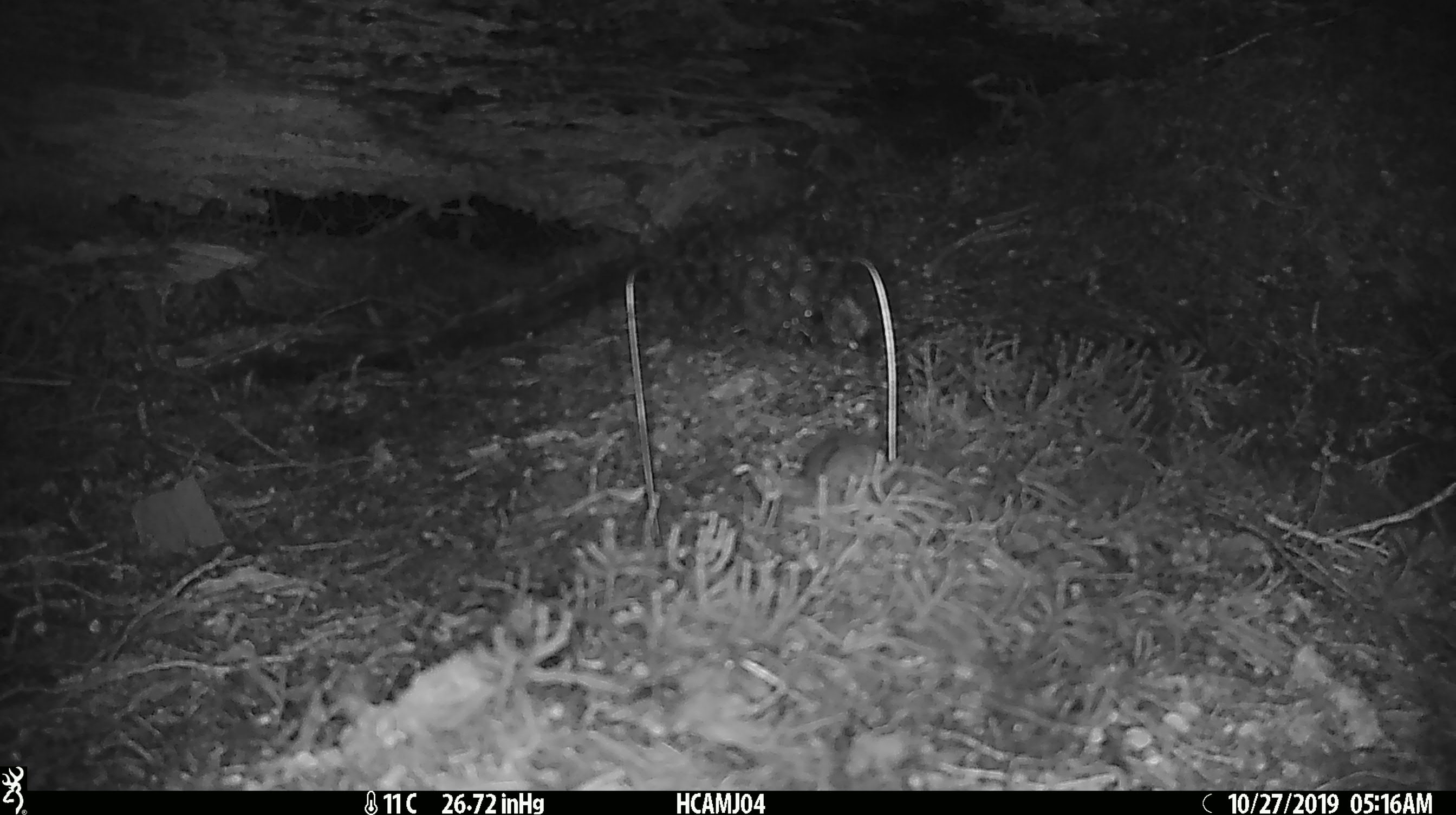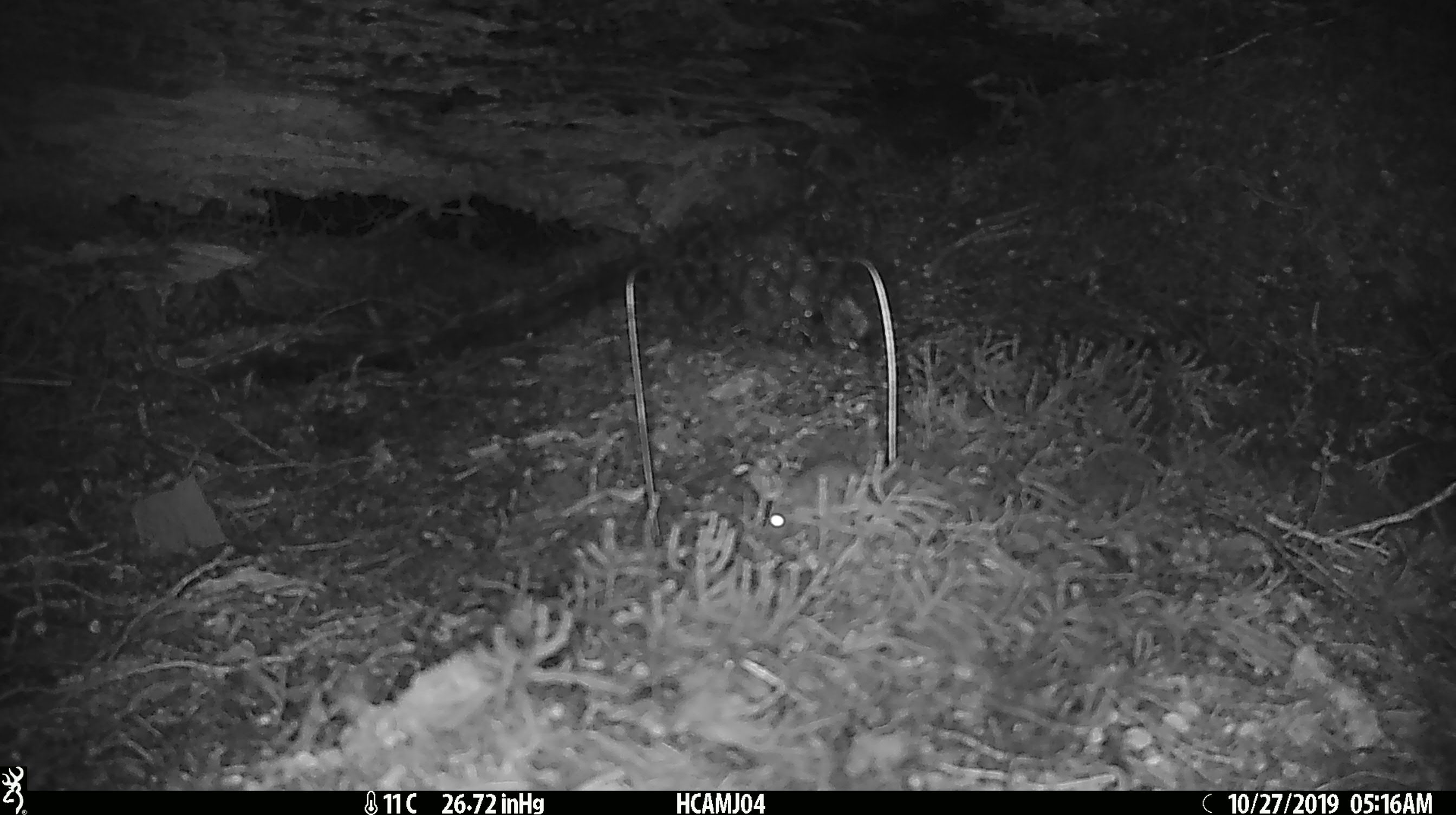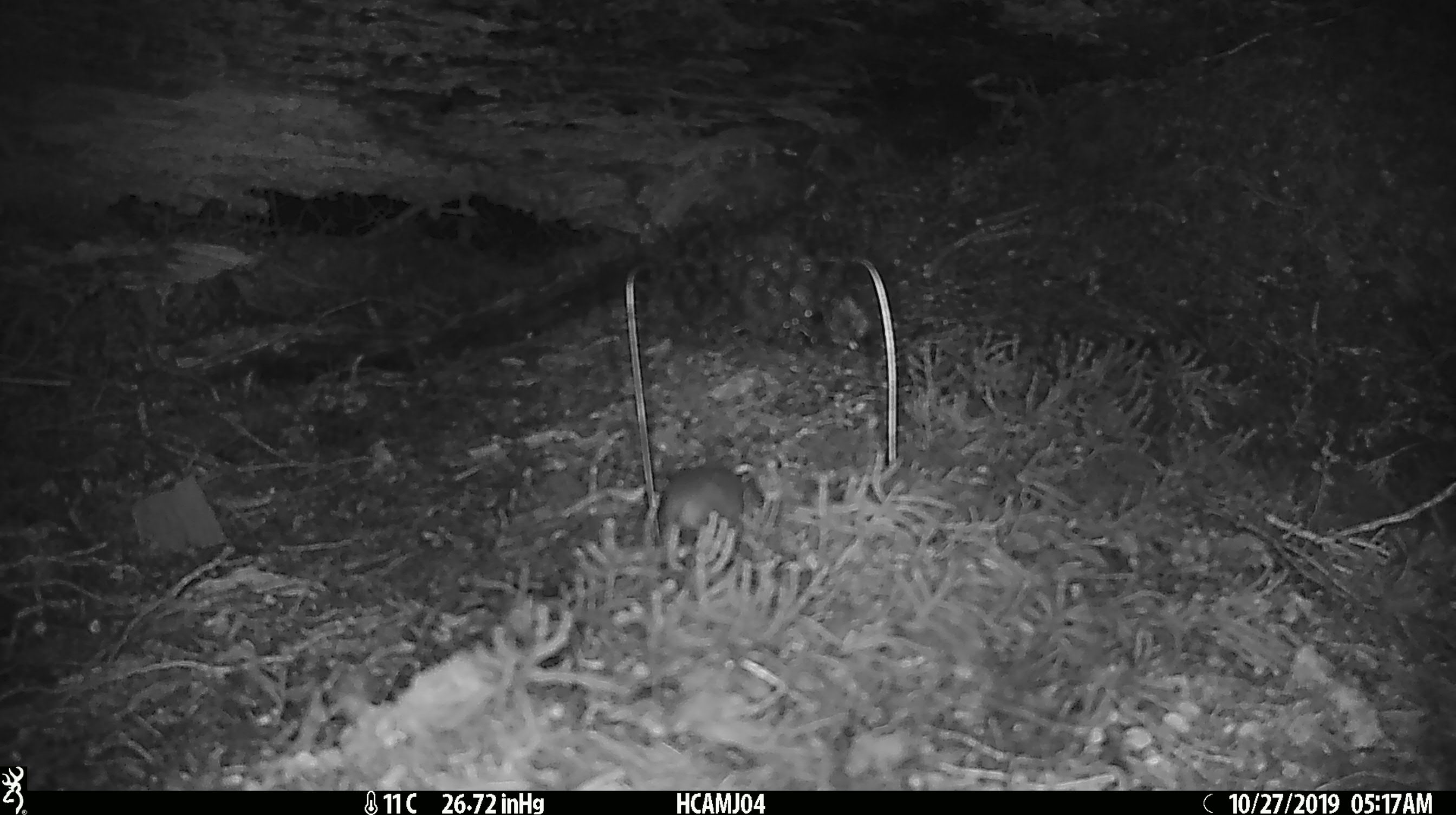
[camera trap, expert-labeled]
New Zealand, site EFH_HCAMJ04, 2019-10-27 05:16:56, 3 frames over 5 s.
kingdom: Animalia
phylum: Chordata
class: Mammalia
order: Rodentia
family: Muridae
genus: Mus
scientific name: Mus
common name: mouse